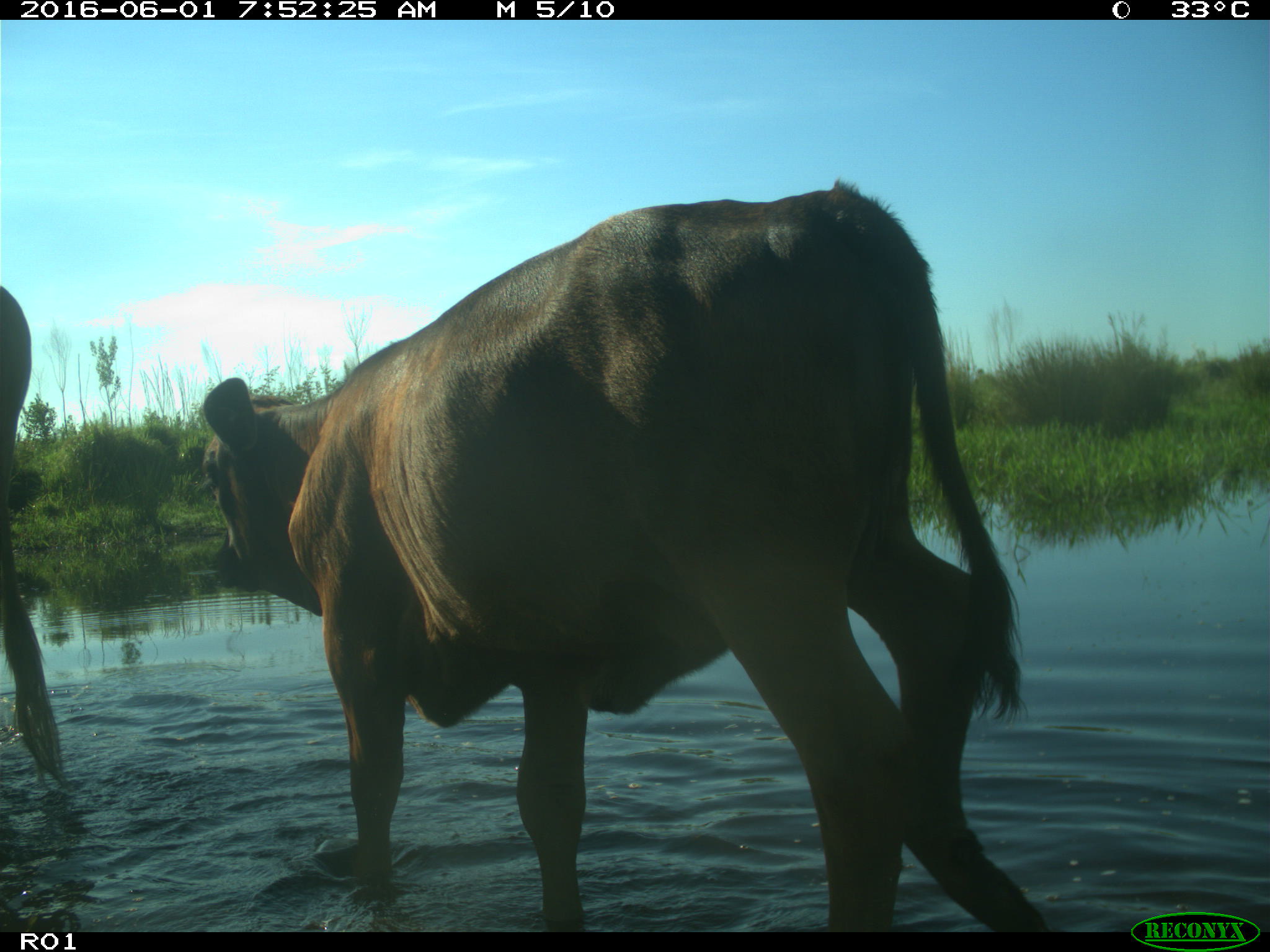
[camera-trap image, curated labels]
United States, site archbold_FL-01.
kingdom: Animalia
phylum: Chordata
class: Mammalia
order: Artiodactyla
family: Bovidae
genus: Bos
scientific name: Bos taurus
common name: domestic cow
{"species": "Bos taurus (domestic cow)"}